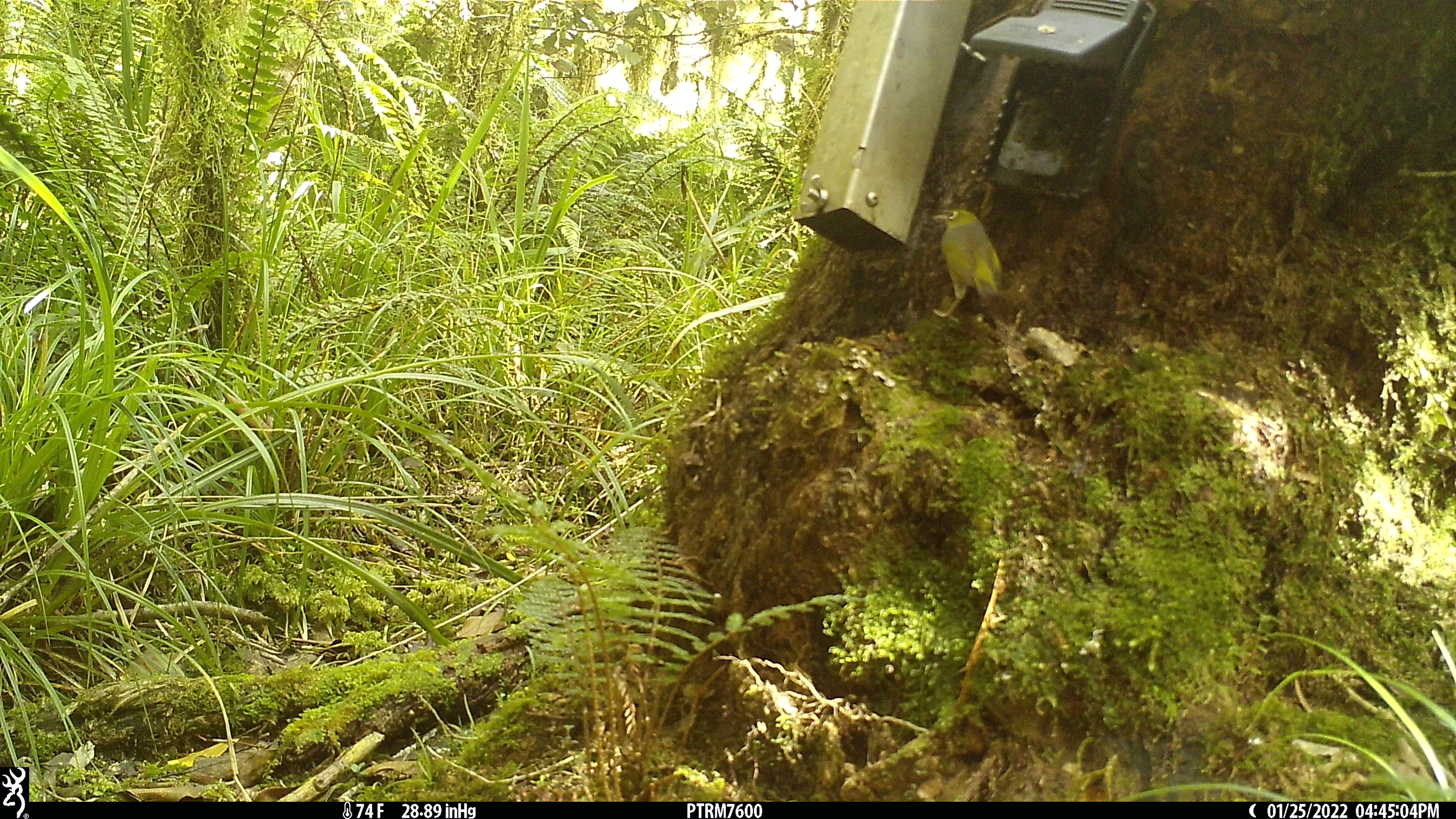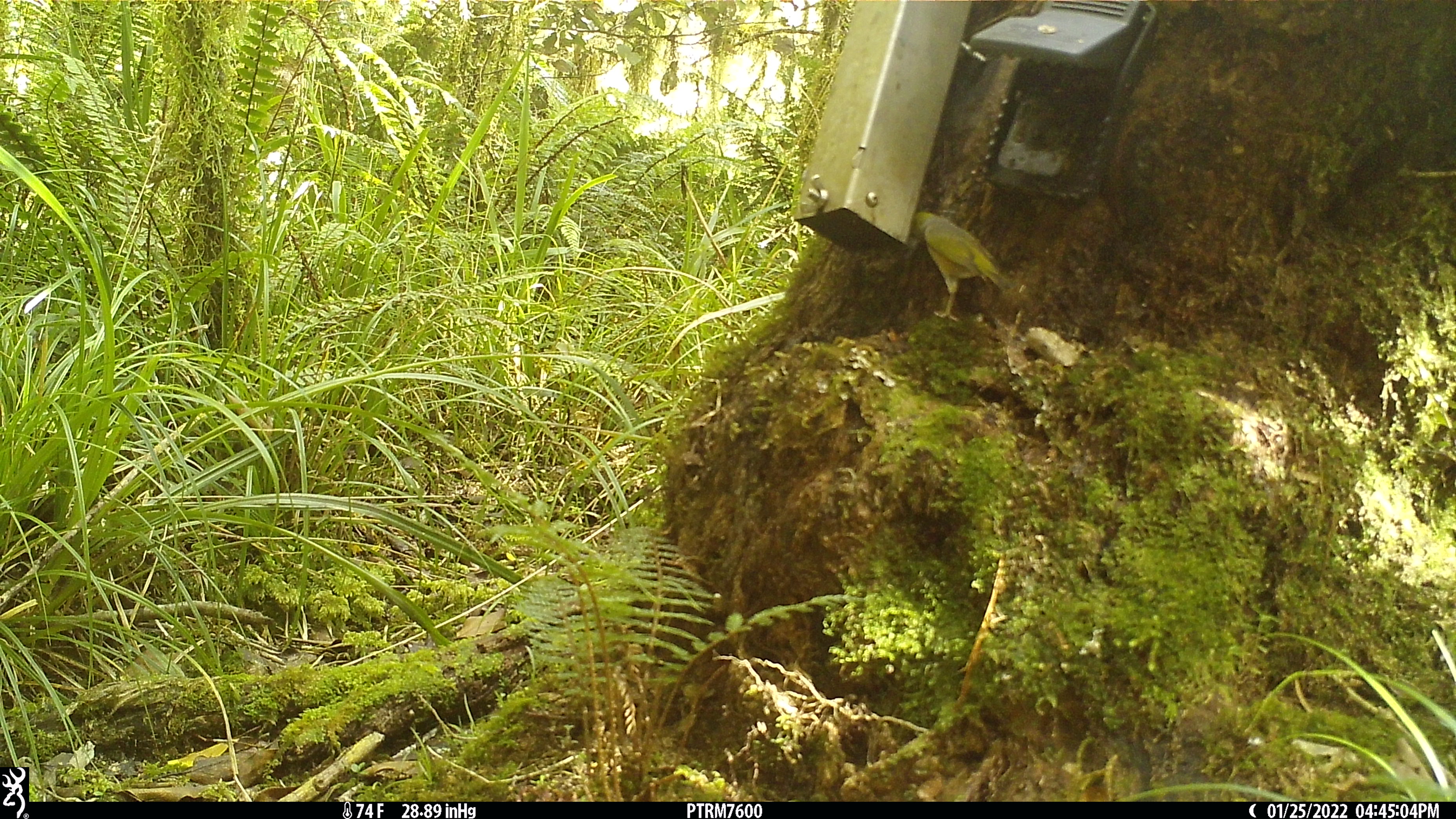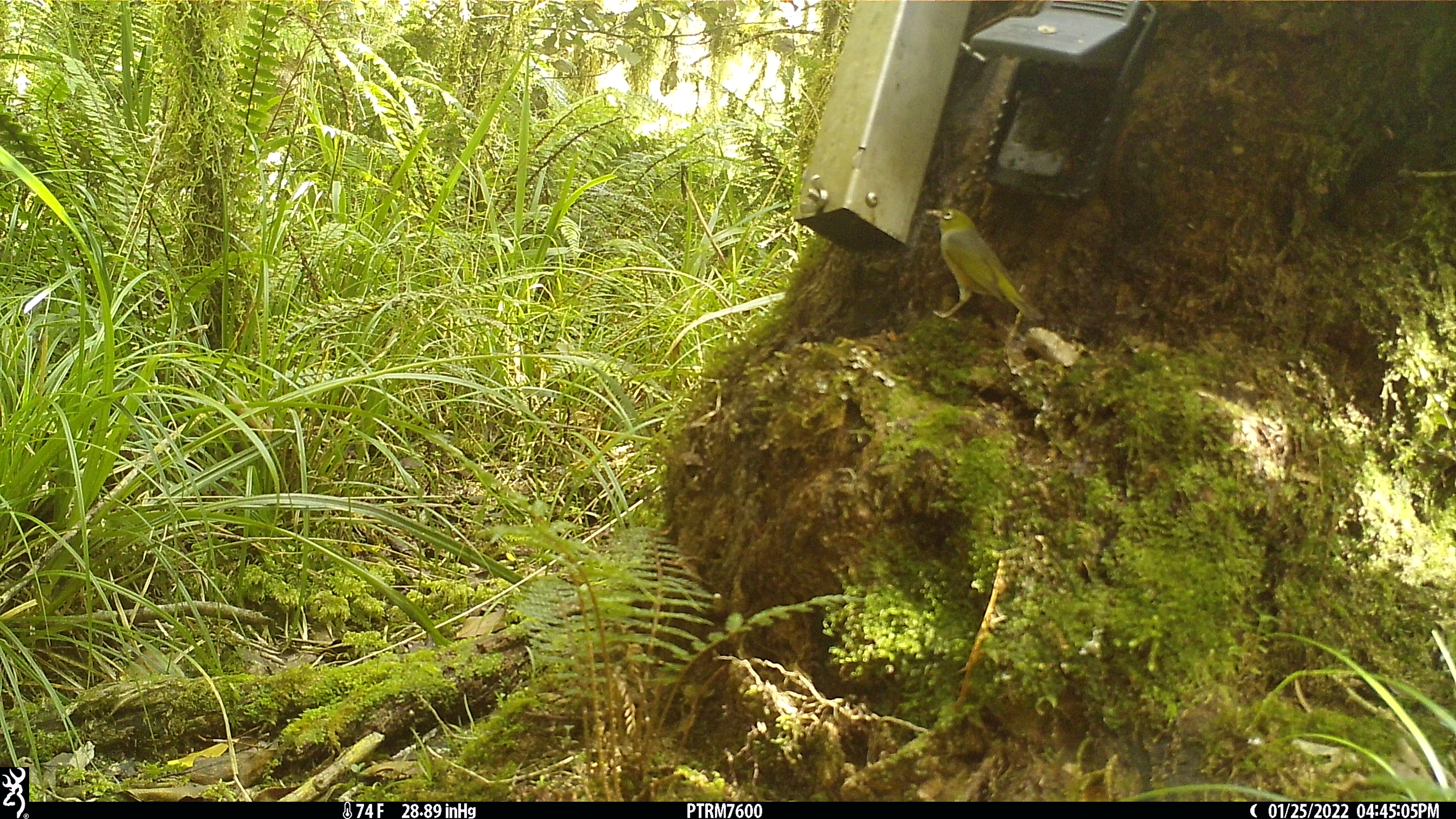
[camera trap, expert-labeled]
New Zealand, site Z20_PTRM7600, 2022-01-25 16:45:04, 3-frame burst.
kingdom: Animalia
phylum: Chordata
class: Aves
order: Passeriformes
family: Zosteropidae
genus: Zosterops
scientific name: Zosterops lateralis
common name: silvereye